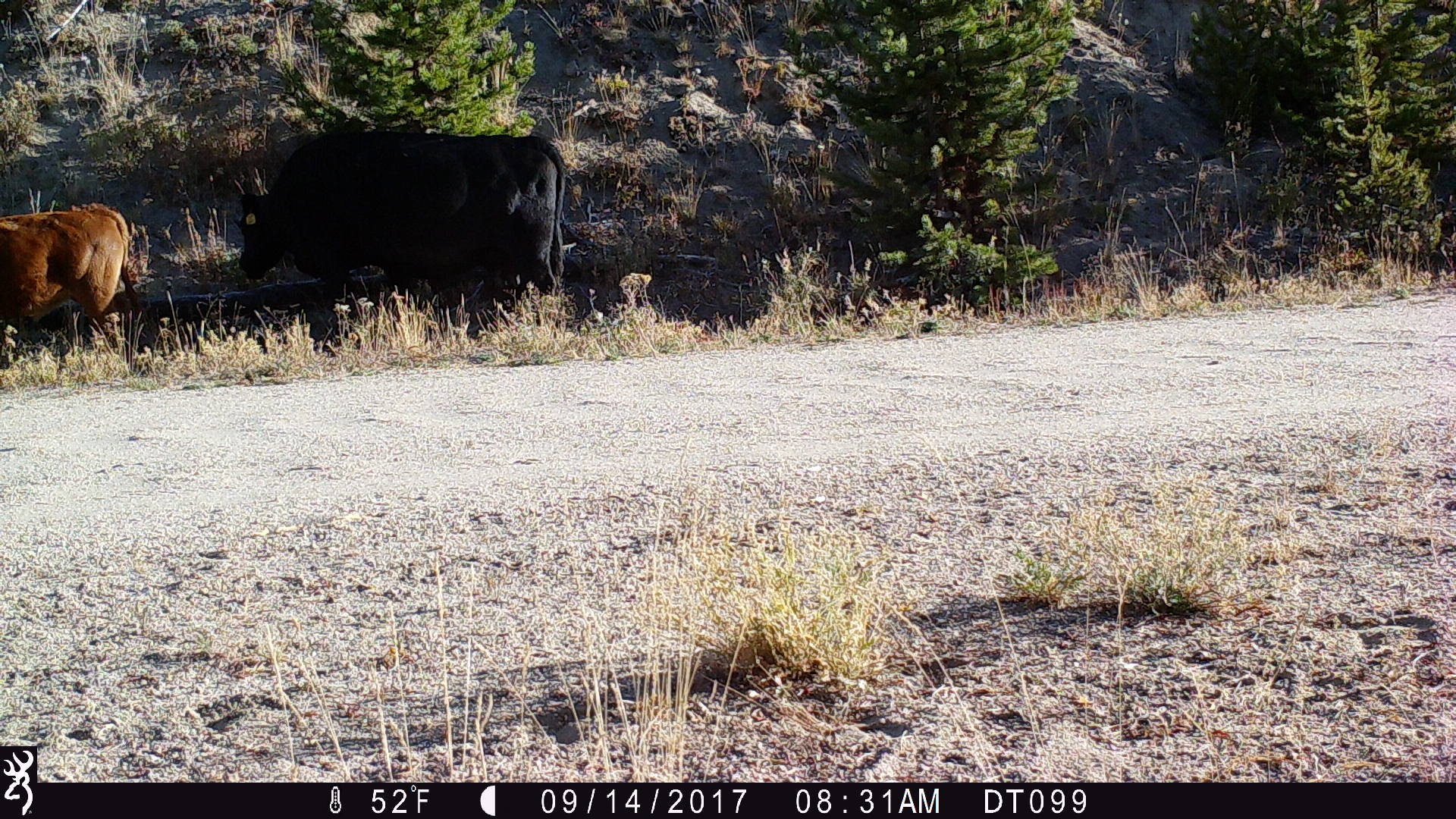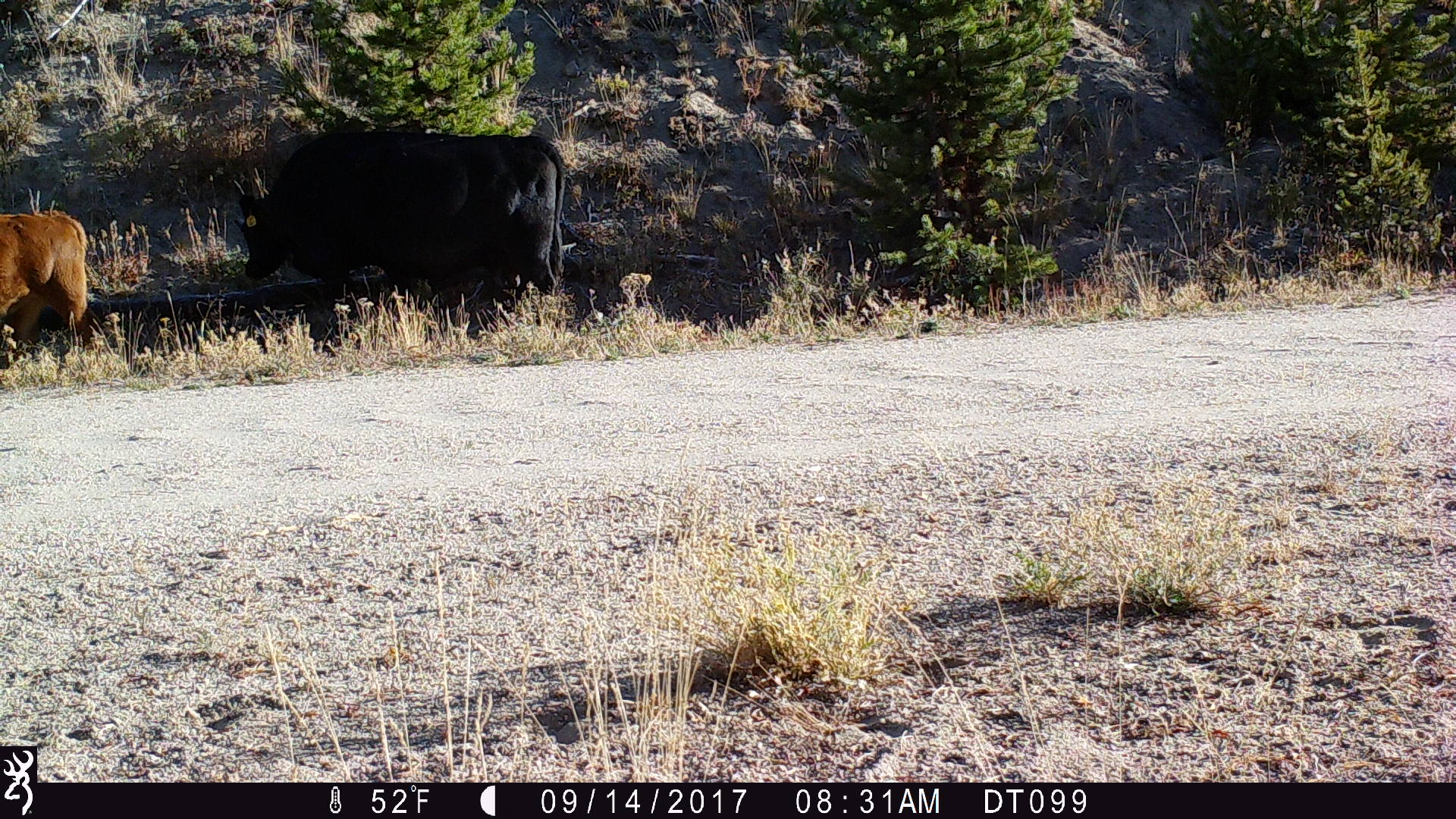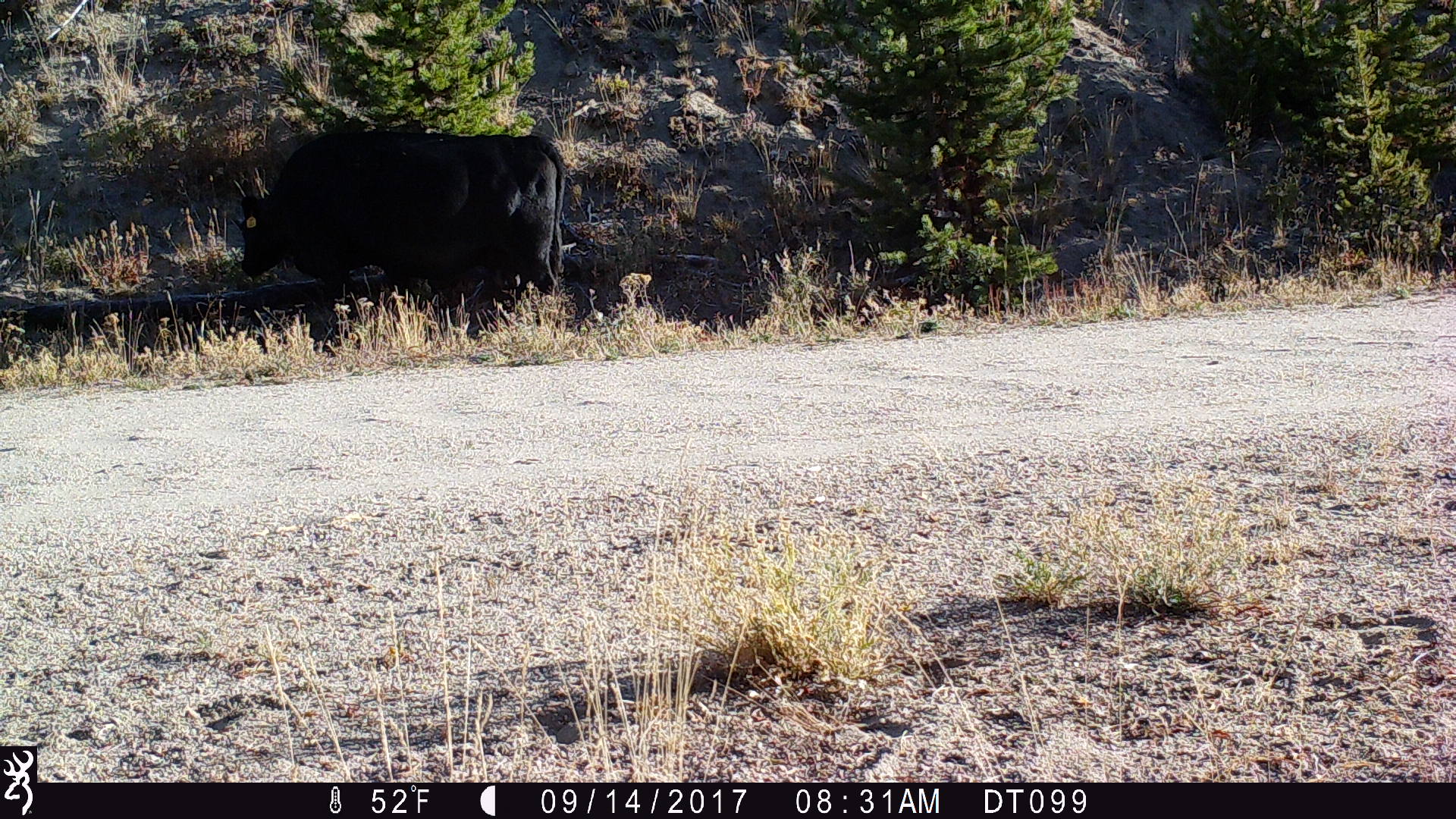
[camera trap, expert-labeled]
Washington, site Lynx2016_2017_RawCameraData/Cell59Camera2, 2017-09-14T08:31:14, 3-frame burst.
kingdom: Animalia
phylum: Chordata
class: Mammalia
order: Artiodactyla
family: Bovidae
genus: Bos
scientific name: Bos taurus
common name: domestic cattle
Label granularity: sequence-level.